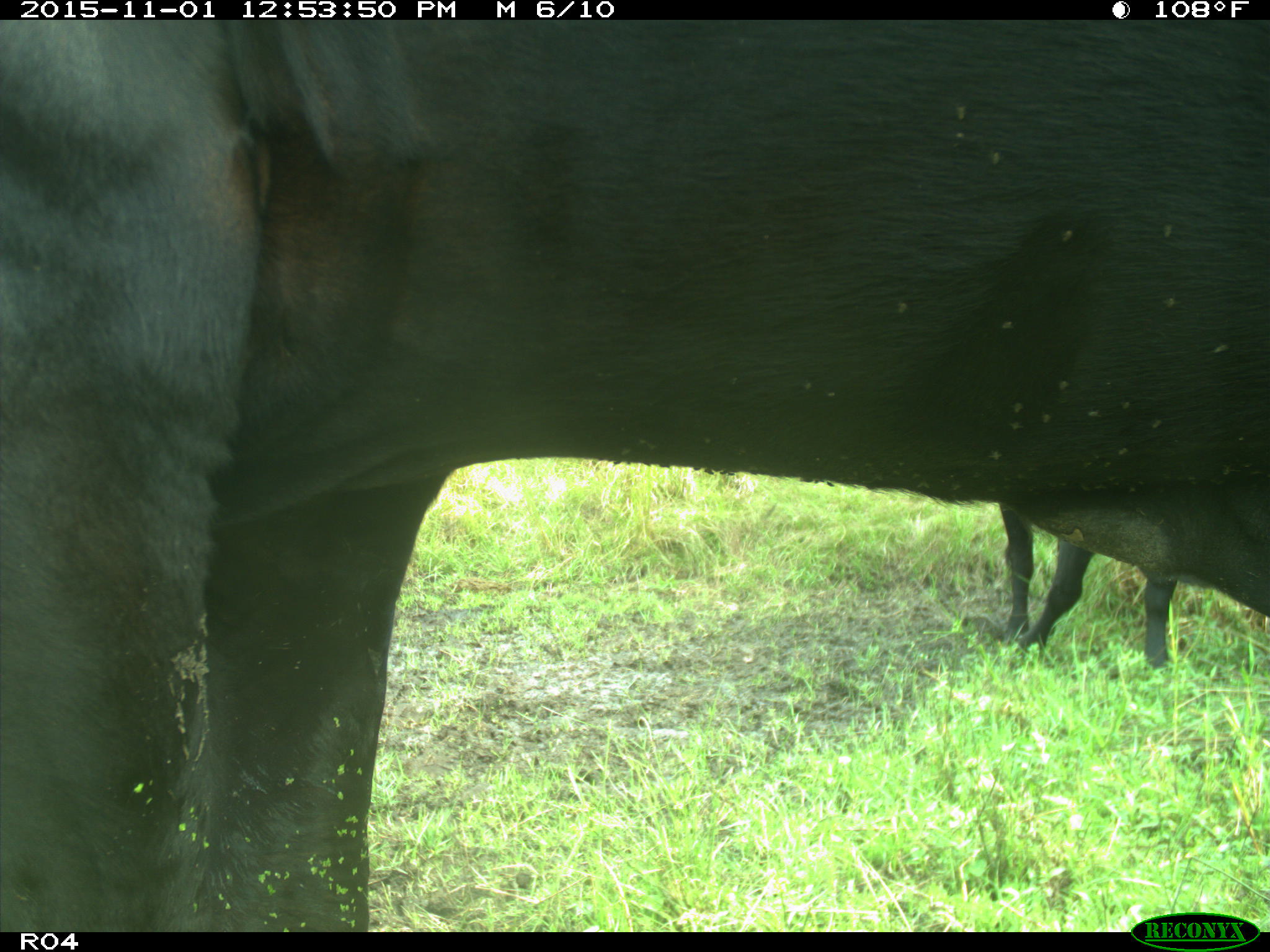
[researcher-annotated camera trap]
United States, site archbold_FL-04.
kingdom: Animalia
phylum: Chordata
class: Mammalia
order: Artiodactyla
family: Bovidae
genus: Bos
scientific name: Bos taurus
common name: domestic cow